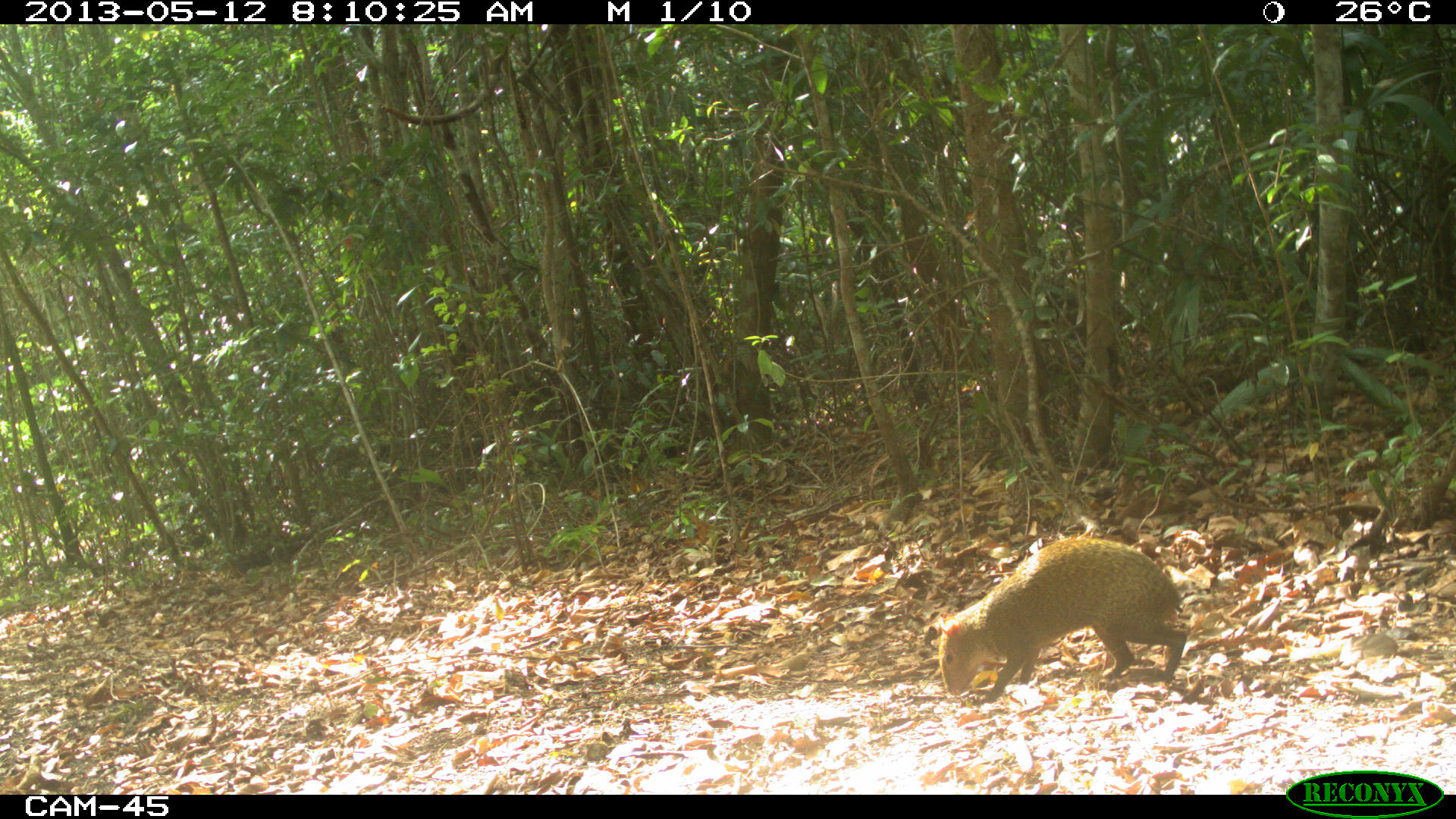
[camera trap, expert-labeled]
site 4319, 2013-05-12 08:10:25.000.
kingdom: Animalia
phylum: Chordata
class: Mammalia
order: Rodentia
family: Dasyproctidae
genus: Dasyprocta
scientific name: Dasyprocta punctata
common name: central american agouti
Dasyprocta punctata (central american agouti), count 1.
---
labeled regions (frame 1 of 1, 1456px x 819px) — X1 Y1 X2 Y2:
dasyprocta punctata: 937 536 1185 703